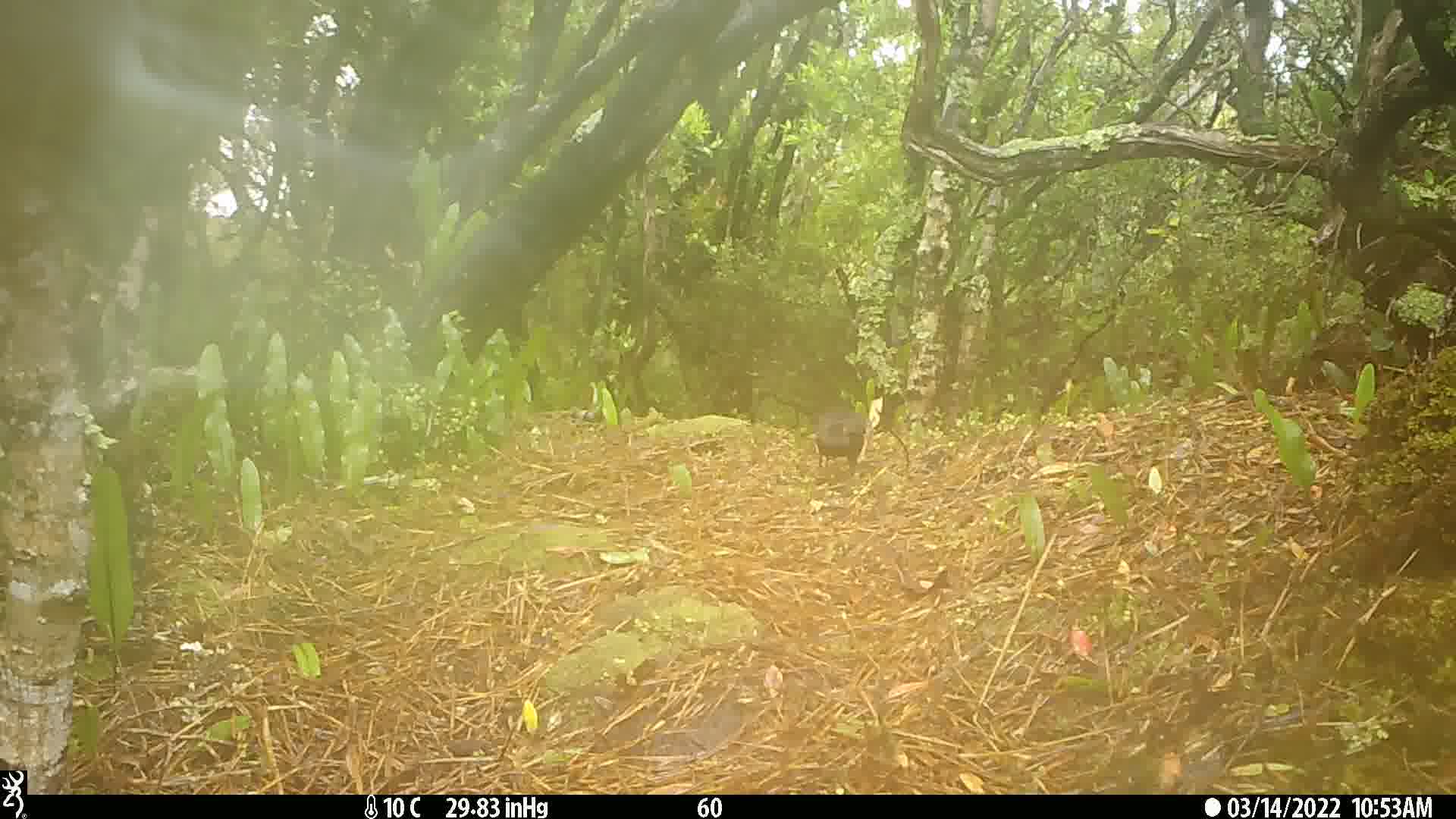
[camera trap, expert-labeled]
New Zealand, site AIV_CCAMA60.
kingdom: Animalia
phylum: Chordata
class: Aves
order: Passeriformes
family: Turdidae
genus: Turdus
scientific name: Turdus merula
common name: eurasian blackbird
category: blackbird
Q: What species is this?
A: Blackbird (eurasian blackbird) (Turdus merula).